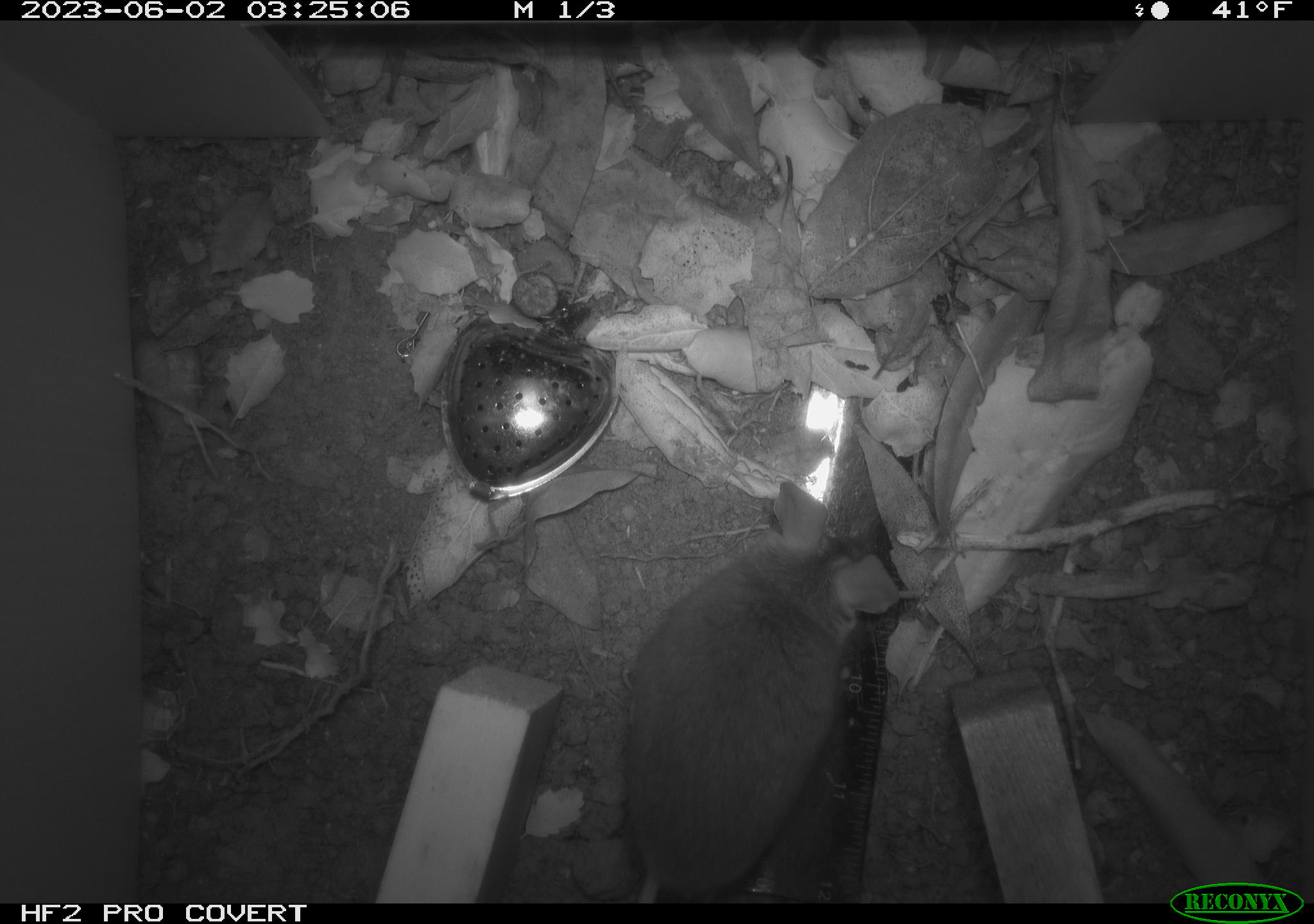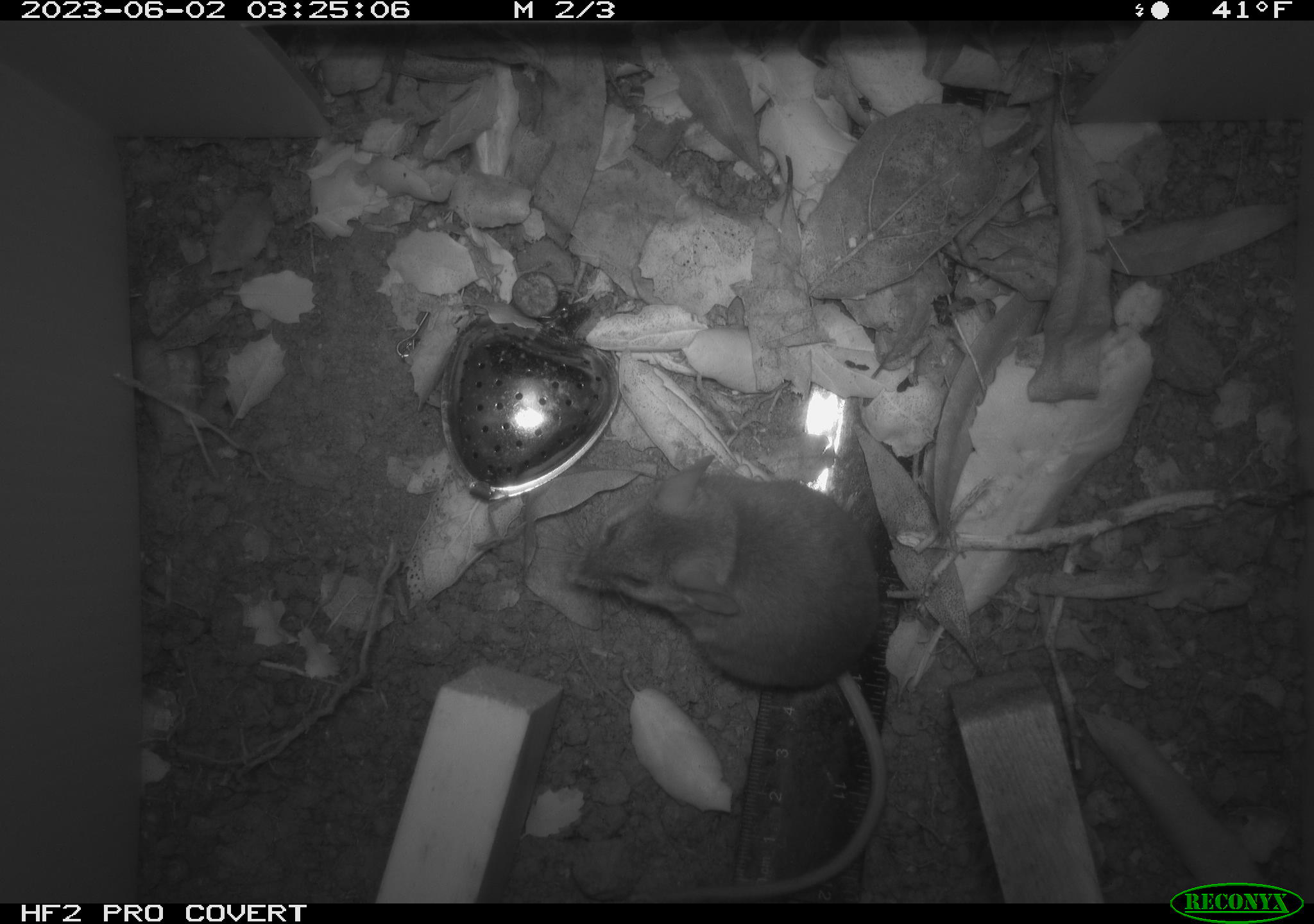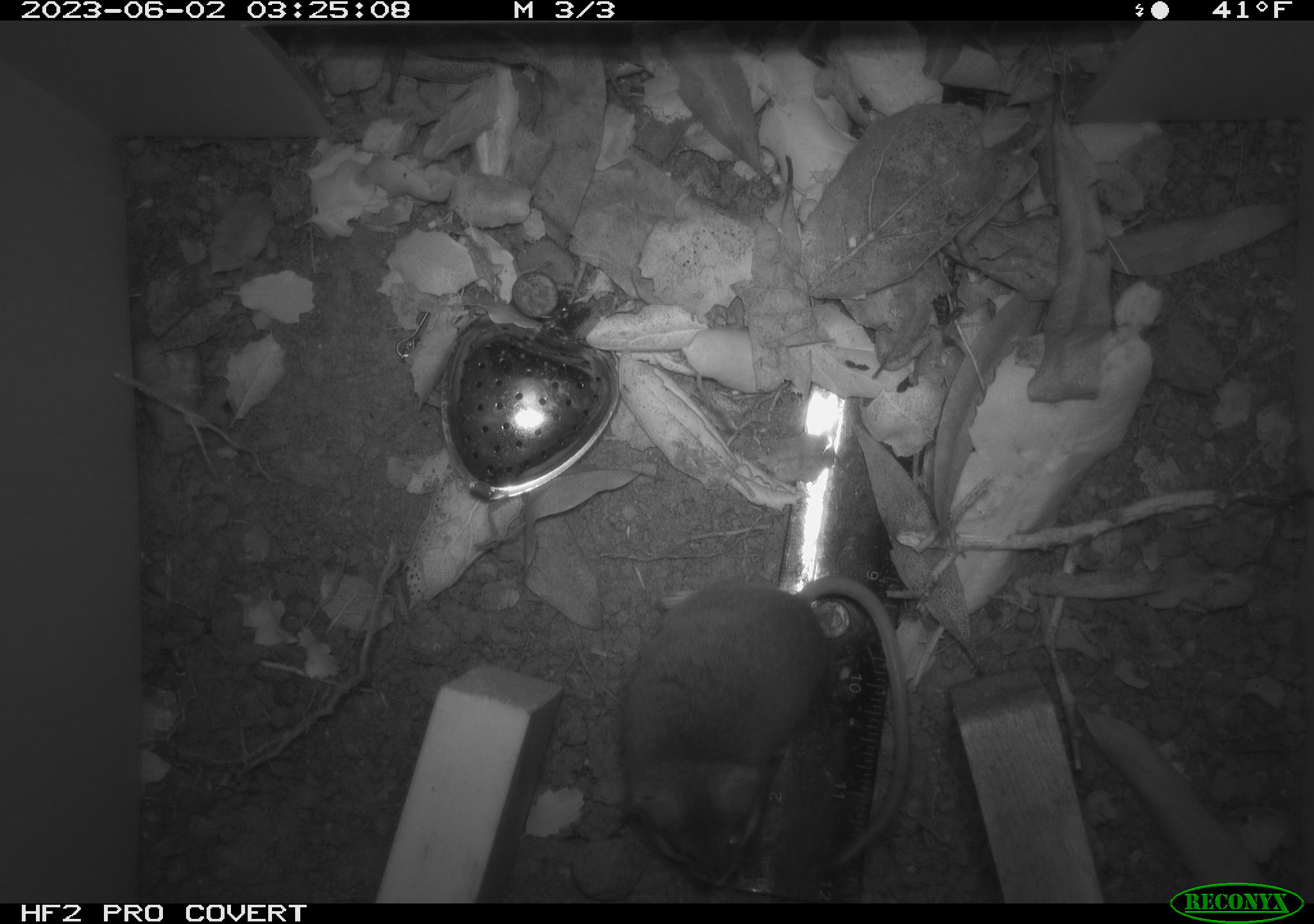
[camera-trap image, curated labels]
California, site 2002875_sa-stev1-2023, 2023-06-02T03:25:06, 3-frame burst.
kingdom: Animalia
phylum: Chordata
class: Mammalia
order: Rodentia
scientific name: Rodentia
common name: mouse species